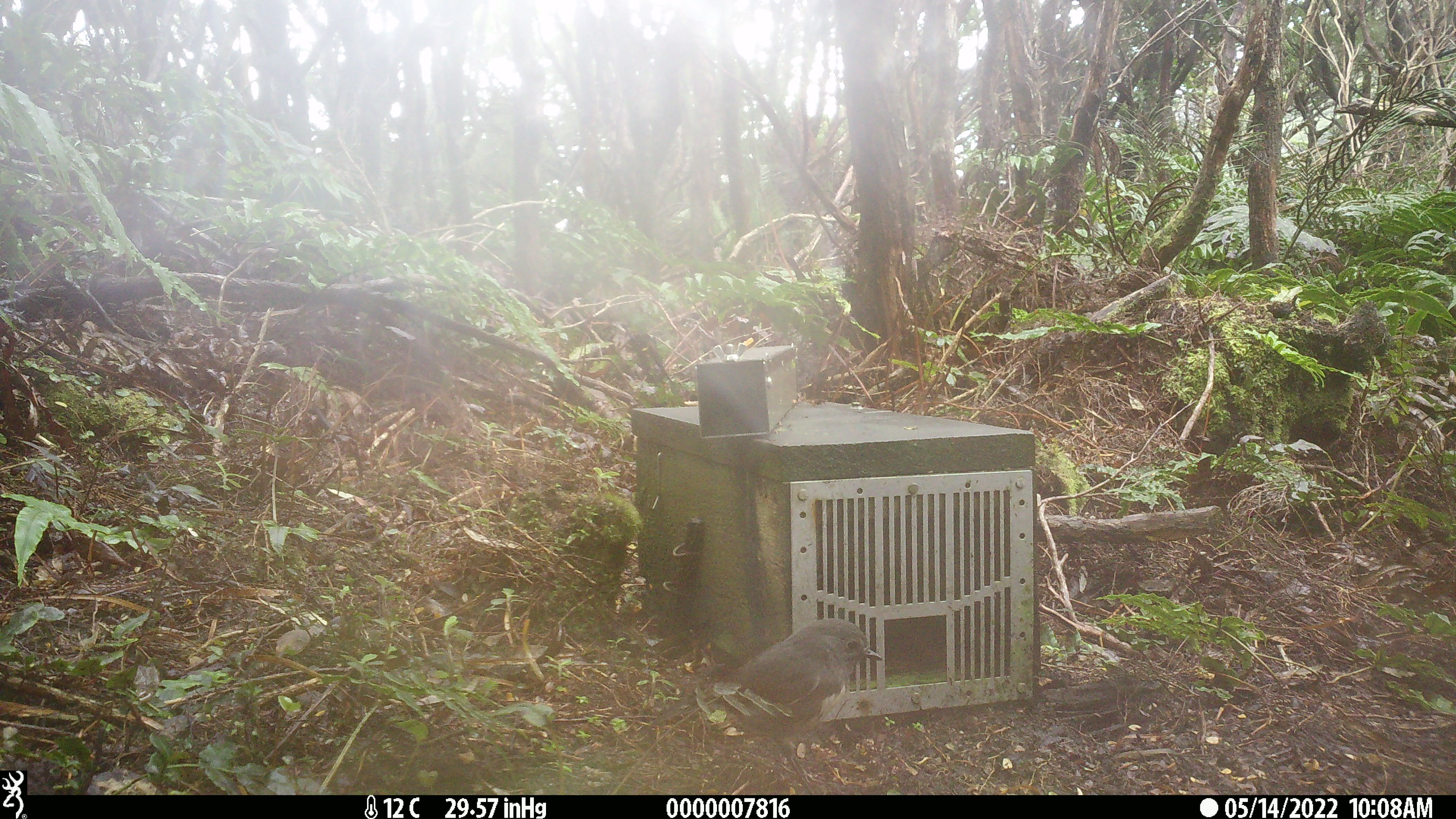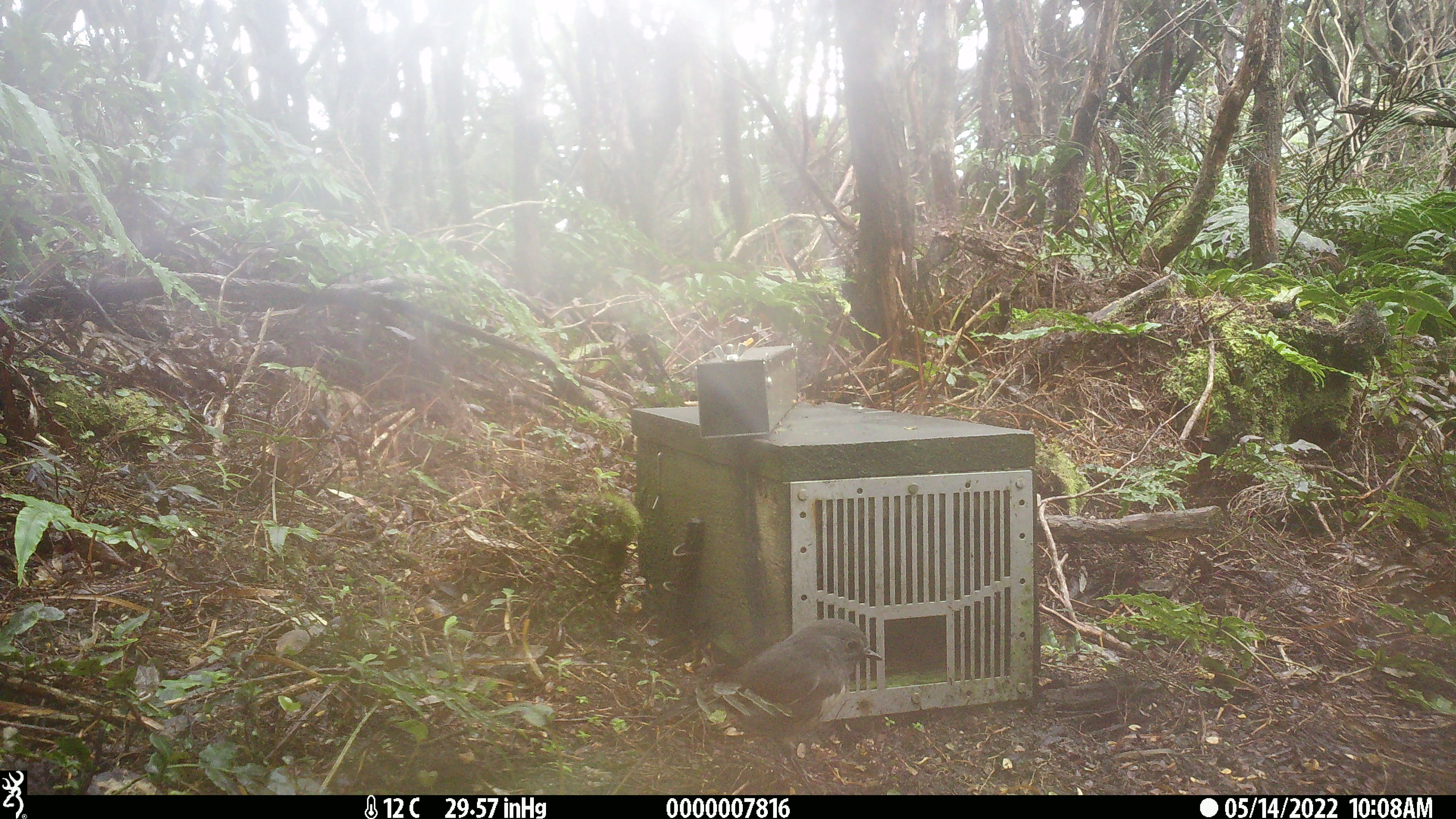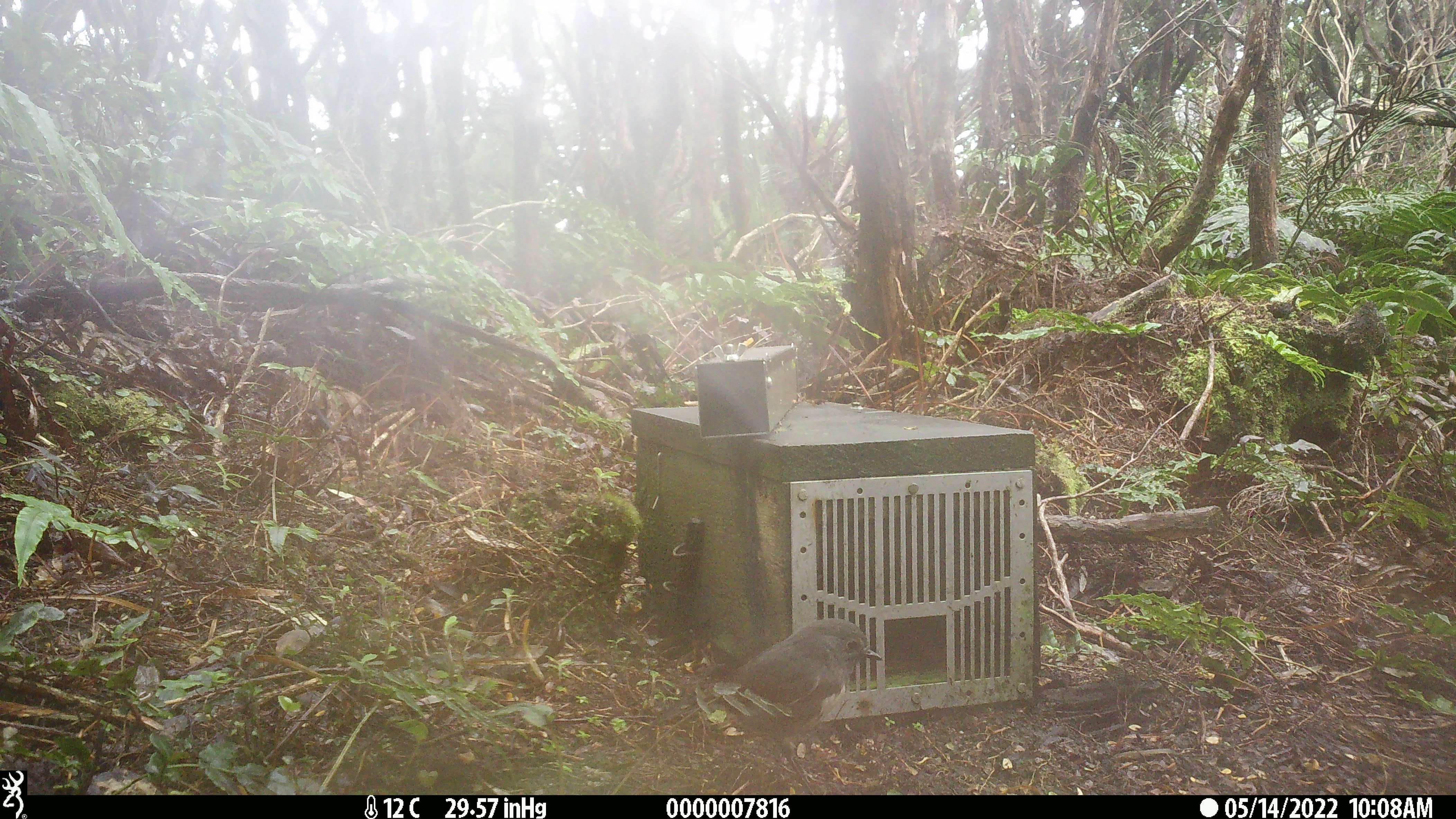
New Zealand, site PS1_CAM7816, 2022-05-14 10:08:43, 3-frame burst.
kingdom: Animalia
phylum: Chordata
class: Aves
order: Passeriformes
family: Petroicidae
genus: Petroica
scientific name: Petroica australis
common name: new zealand robin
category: robin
Robin (new zealand robin) (Petroica australis).